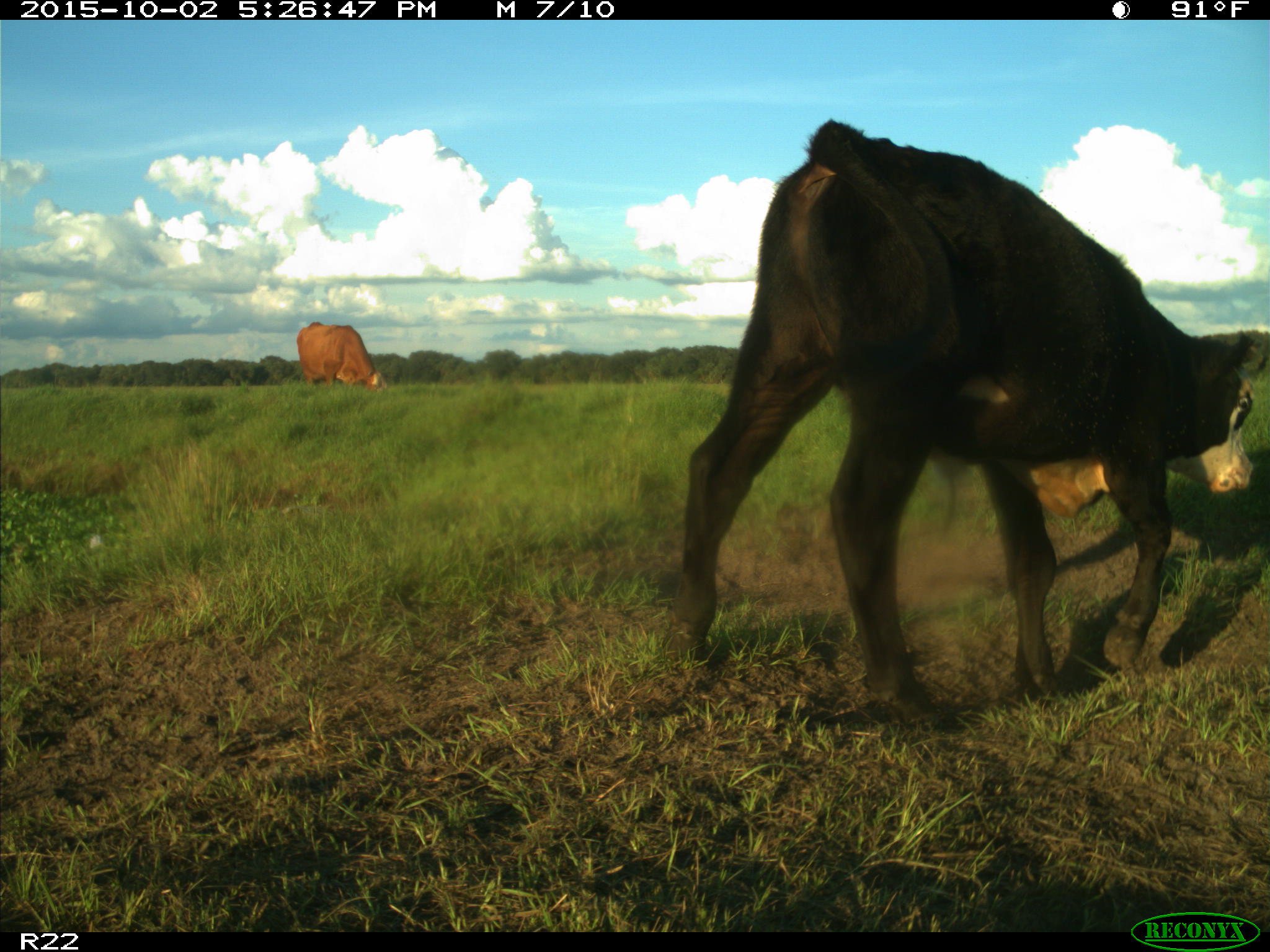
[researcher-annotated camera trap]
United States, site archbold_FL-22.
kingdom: Animalia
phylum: Chordata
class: Mammalia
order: Artiodactyla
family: Bovidae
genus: Bos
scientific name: Bos taurus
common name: domestic cow